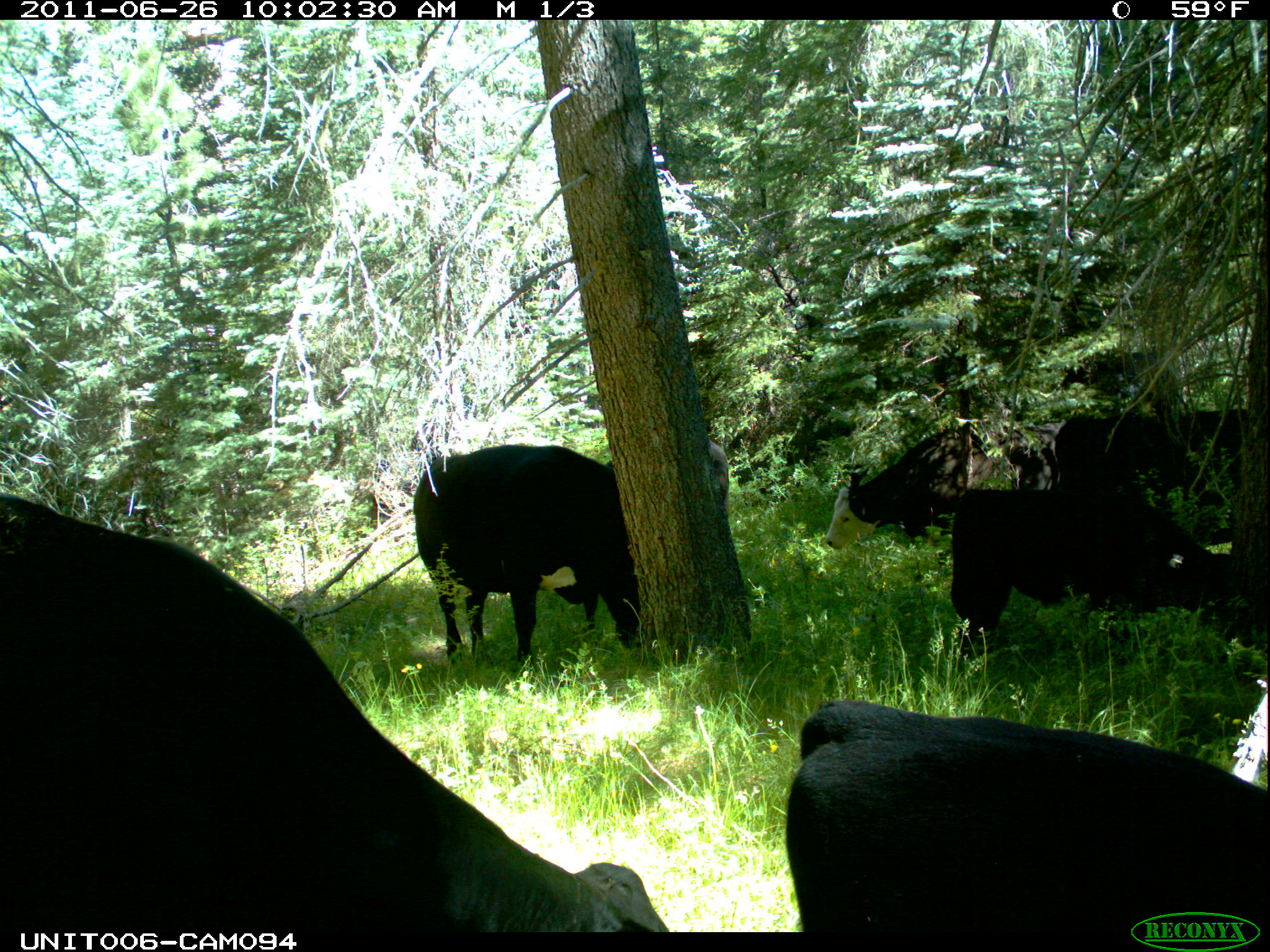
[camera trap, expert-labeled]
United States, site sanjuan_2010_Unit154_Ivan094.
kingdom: Animalia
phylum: Chordata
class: Mammalia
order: Artiodactyla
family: Bovidae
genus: Bos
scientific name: Bos taurus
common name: domestic cow